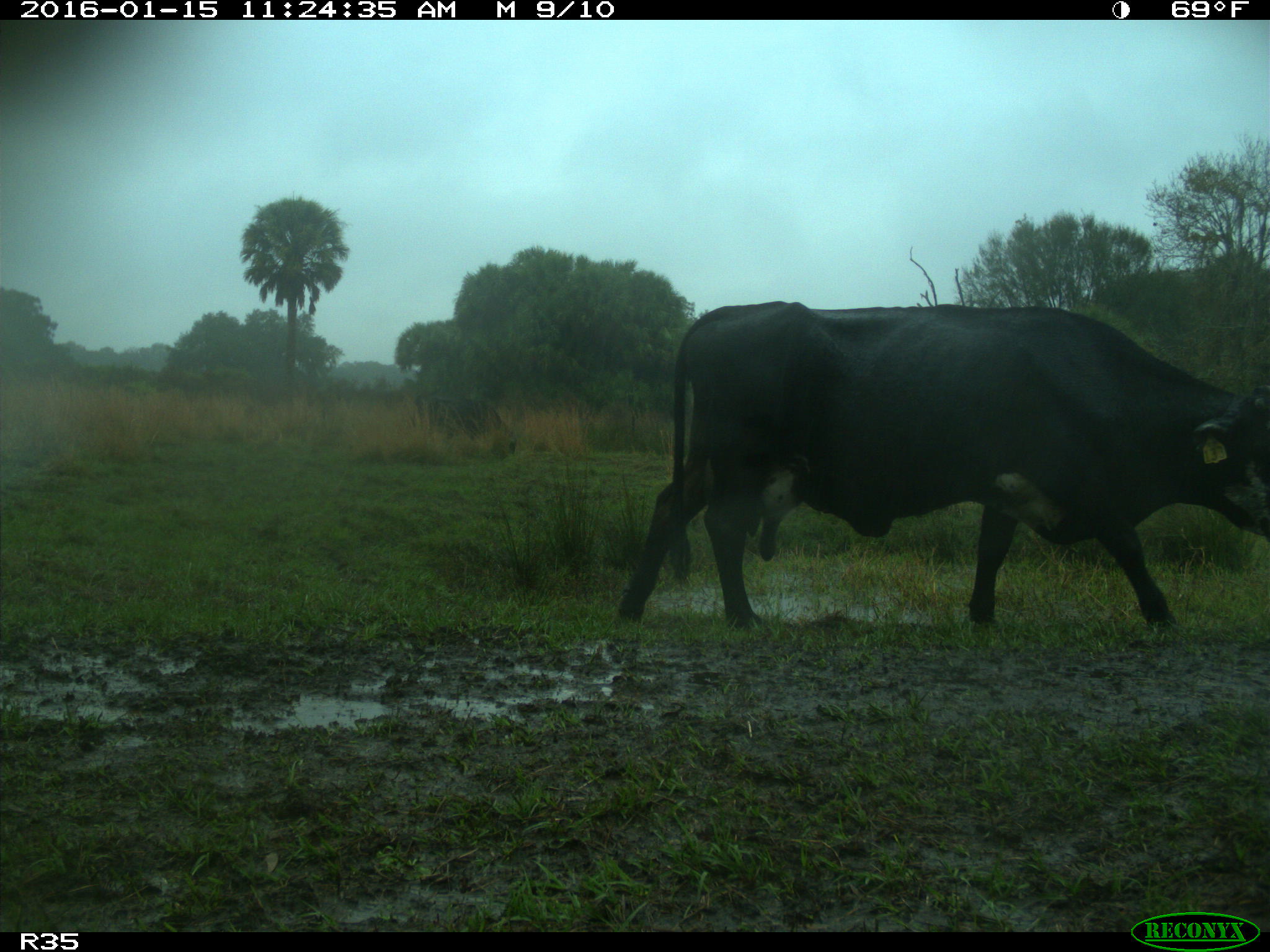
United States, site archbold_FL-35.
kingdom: Animalia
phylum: Chordata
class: Mammalia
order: Artiodactyla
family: Bovidae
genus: Bos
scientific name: Bos taurus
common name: domestic cow